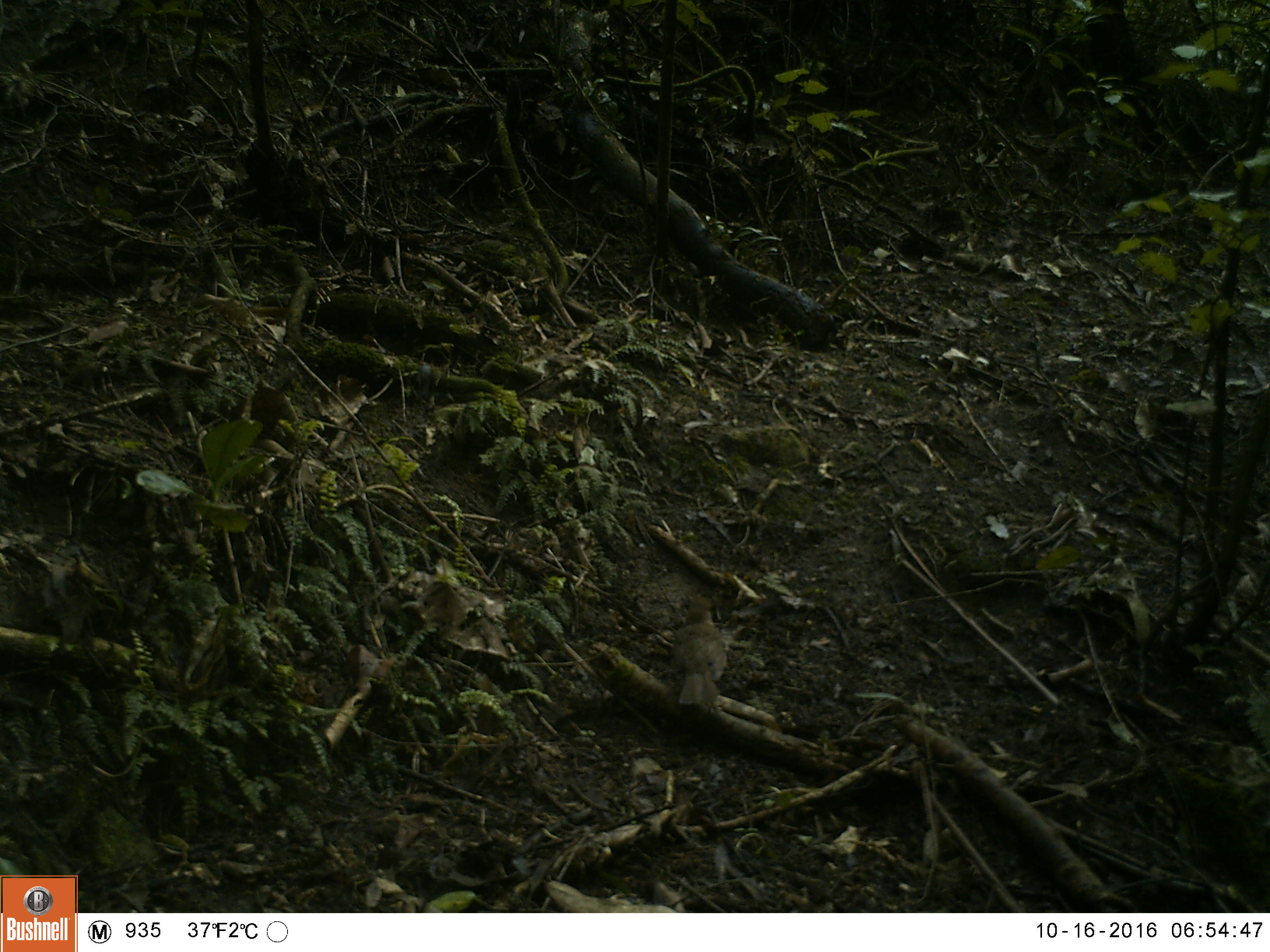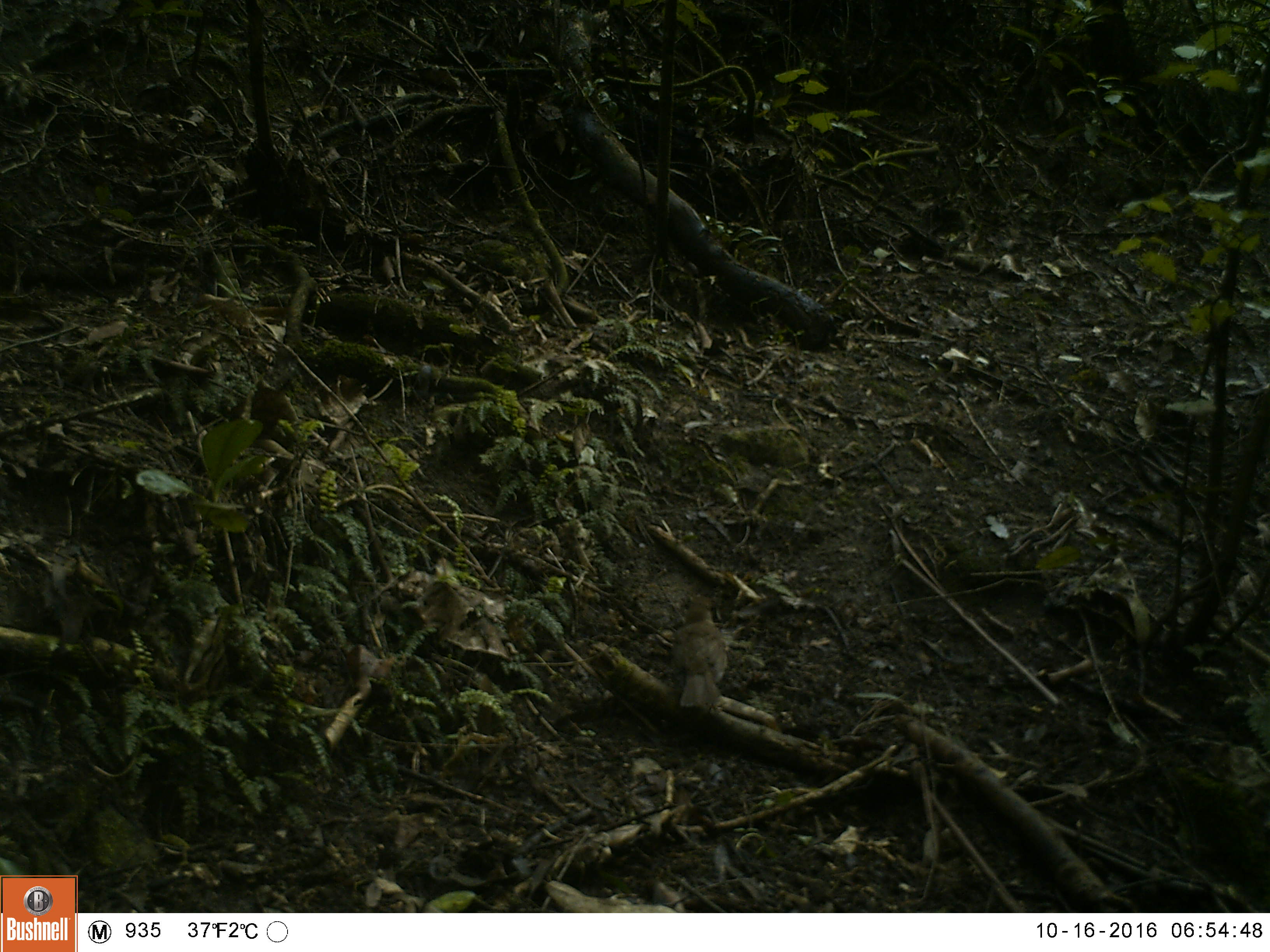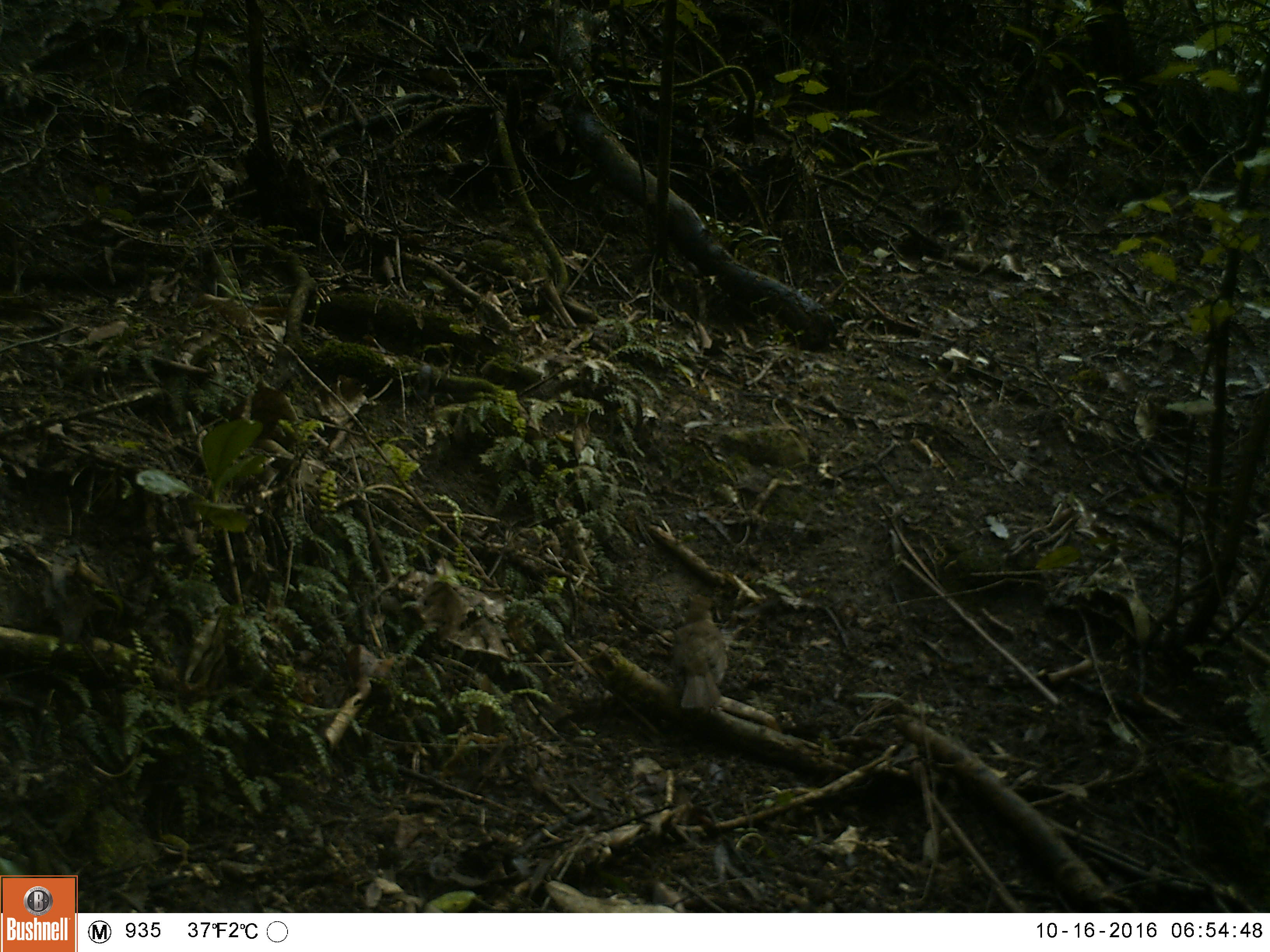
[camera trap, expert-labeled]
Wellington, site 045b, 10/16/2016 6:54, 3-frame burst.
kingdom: Animalia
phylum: Chordata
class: Aves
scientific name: Aves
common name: bird